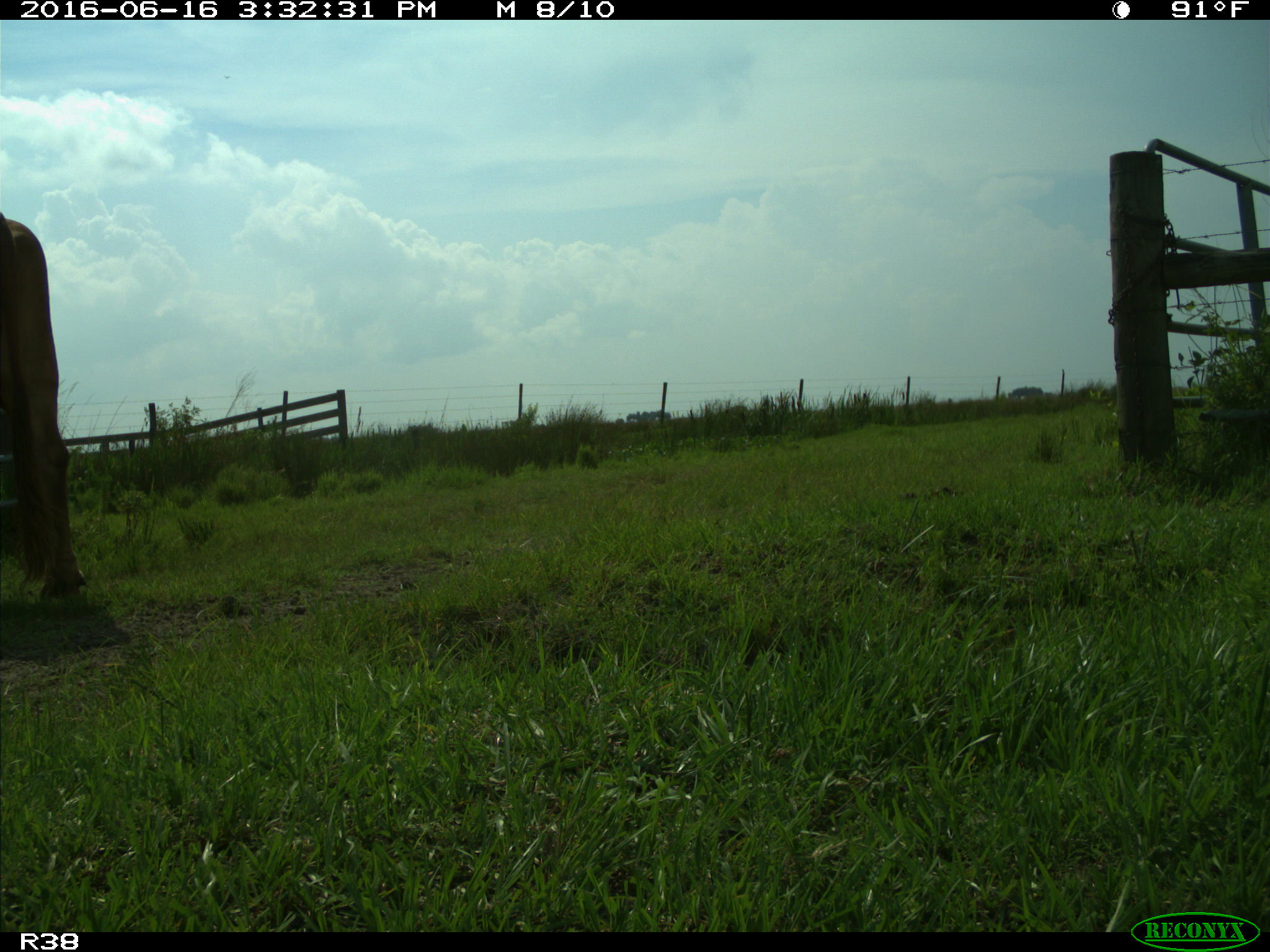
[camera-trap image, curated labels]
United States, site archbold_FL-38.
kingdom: Animalia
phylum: Chordata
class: Mammalia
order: Artiodactyla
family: Bovidae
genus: Bos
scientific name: Bos taurus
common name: domestic cow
Bos taurus (domestic cow).